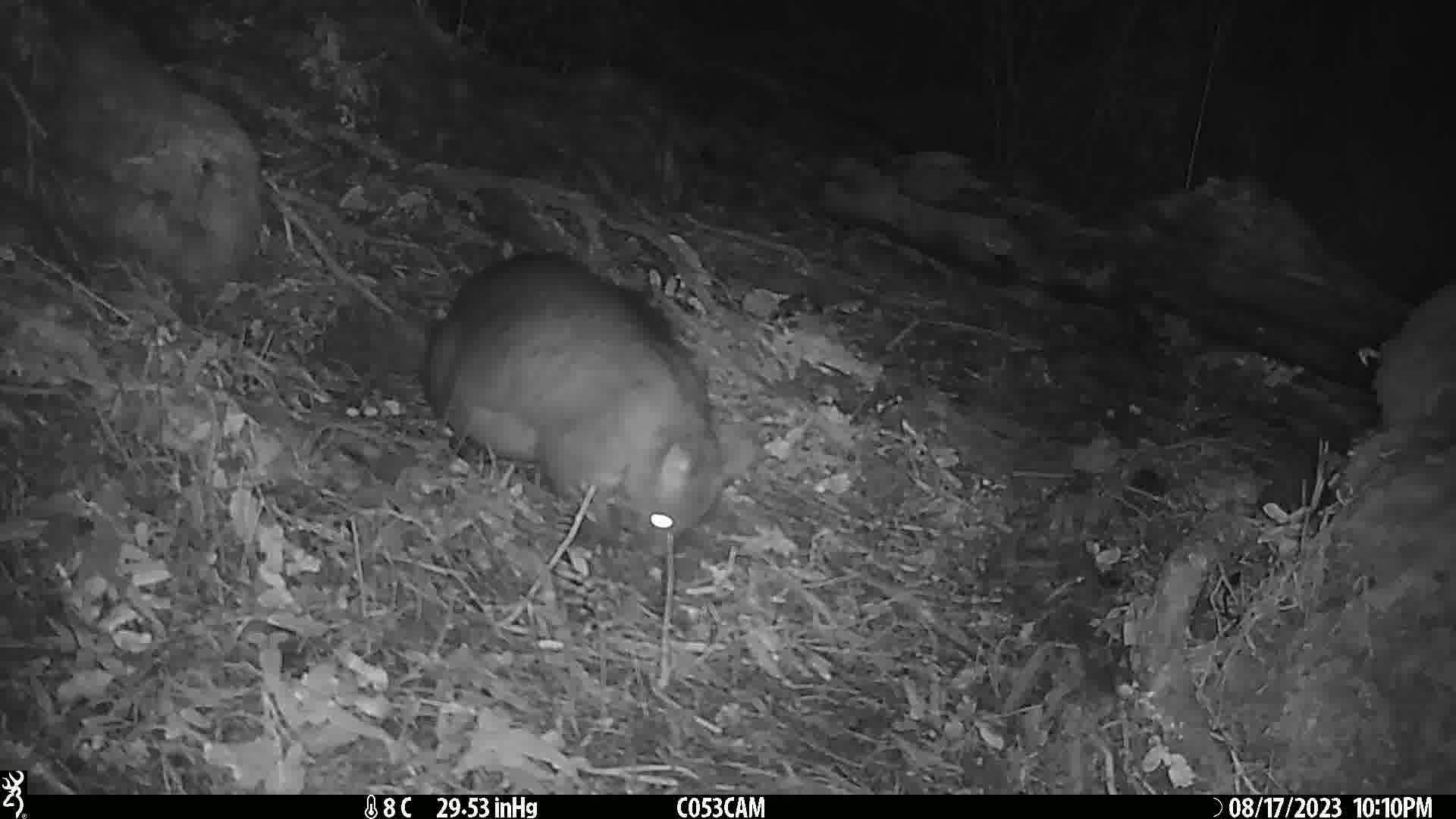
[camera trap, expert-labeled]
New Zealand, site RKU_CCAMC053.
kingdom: Animalia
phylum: Chordata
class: Mammalia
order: Diprotodontia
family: Phalangeridae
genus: Trichosurus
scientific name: Trichosurus vulpecula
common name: common brushtail possum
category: possum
Possum (common brushtail possum) (Trichosurus vulpecula).